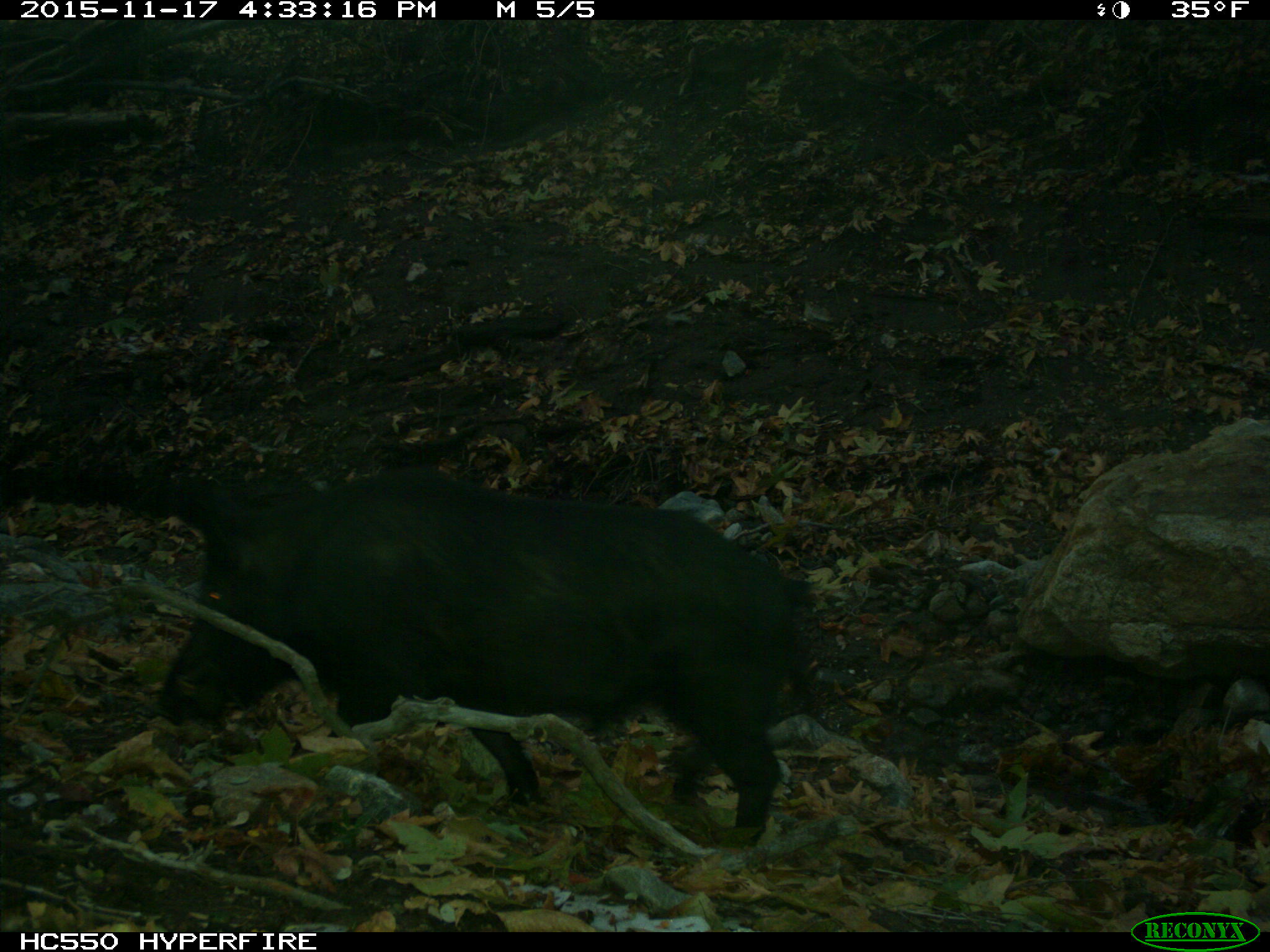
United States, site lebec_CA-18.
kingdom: Animalia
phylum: Chordata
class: Mammalia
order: Artiodactyla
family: Suidae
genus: Sus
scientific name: Sus scrofa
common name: wild boar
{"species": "Sus scrofa (wild boar)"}